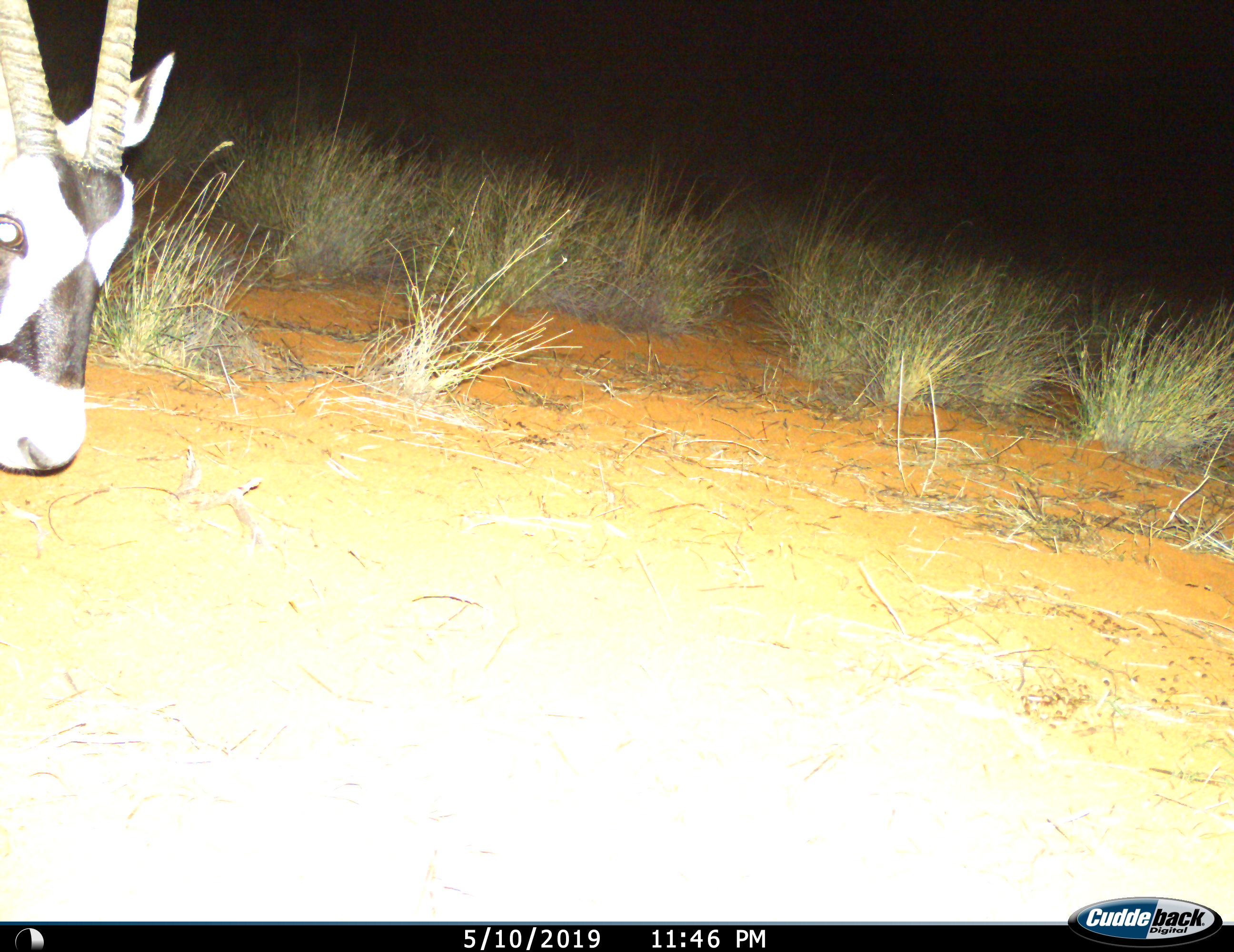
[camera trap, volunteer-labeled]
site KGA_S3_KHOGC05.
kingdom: Animalia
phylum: Chordata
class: Mammalia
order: Artiodactyla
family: Bovidae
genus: Oryx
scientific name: Oryx gazella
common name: gemsbok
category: oryx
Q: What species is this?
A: Oryx (gemsbok) (Oryx gazella).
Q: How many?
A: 1.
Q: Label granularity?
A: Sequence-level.